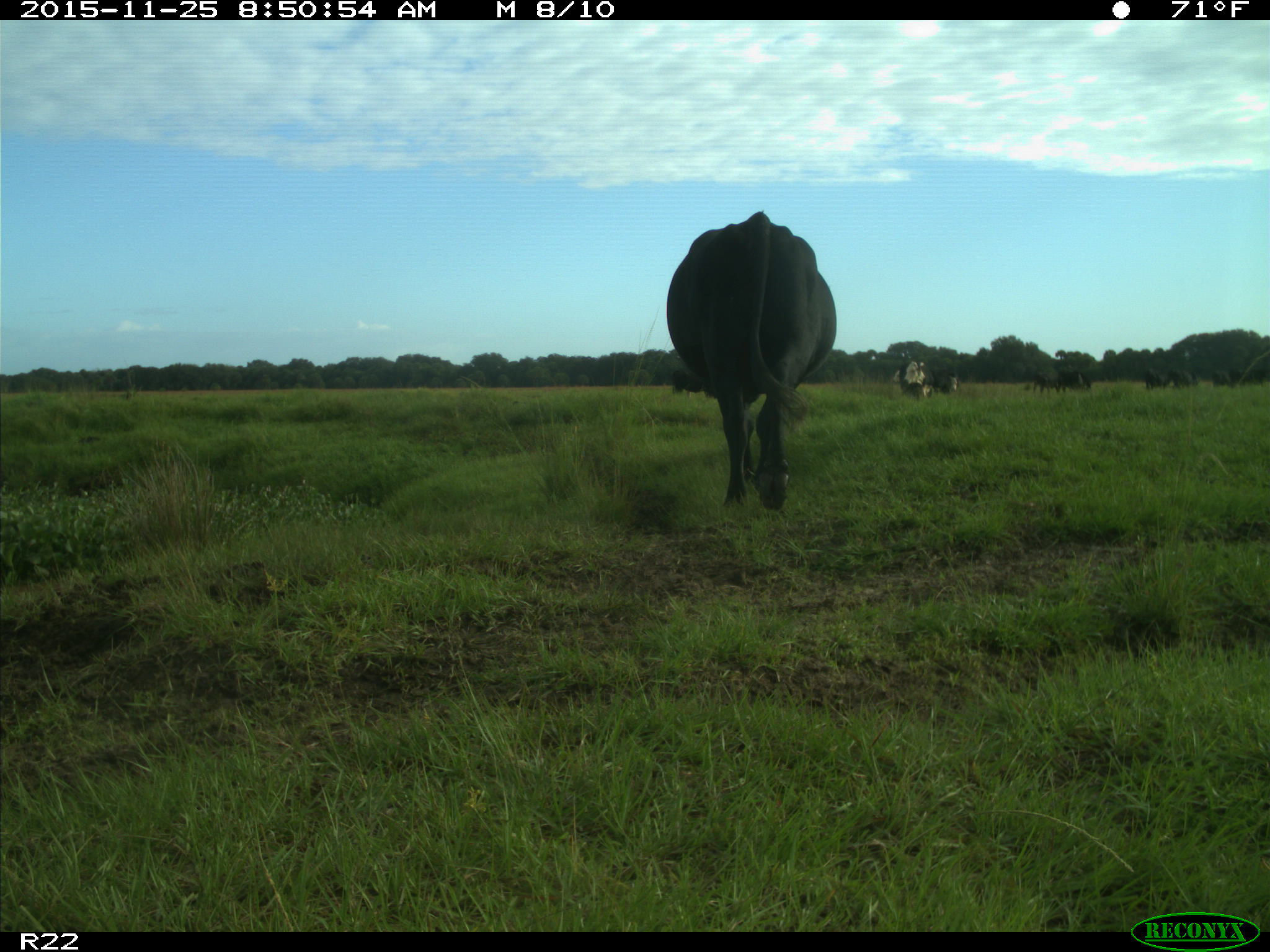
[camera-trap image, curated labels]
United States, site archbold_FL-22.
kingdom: Animalia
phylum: Chordata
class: Mammalia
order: Artiodactyla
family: Bovidae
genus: Bos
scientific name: Bos taurus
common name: domestic cow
Bos taurus (domestic cow).